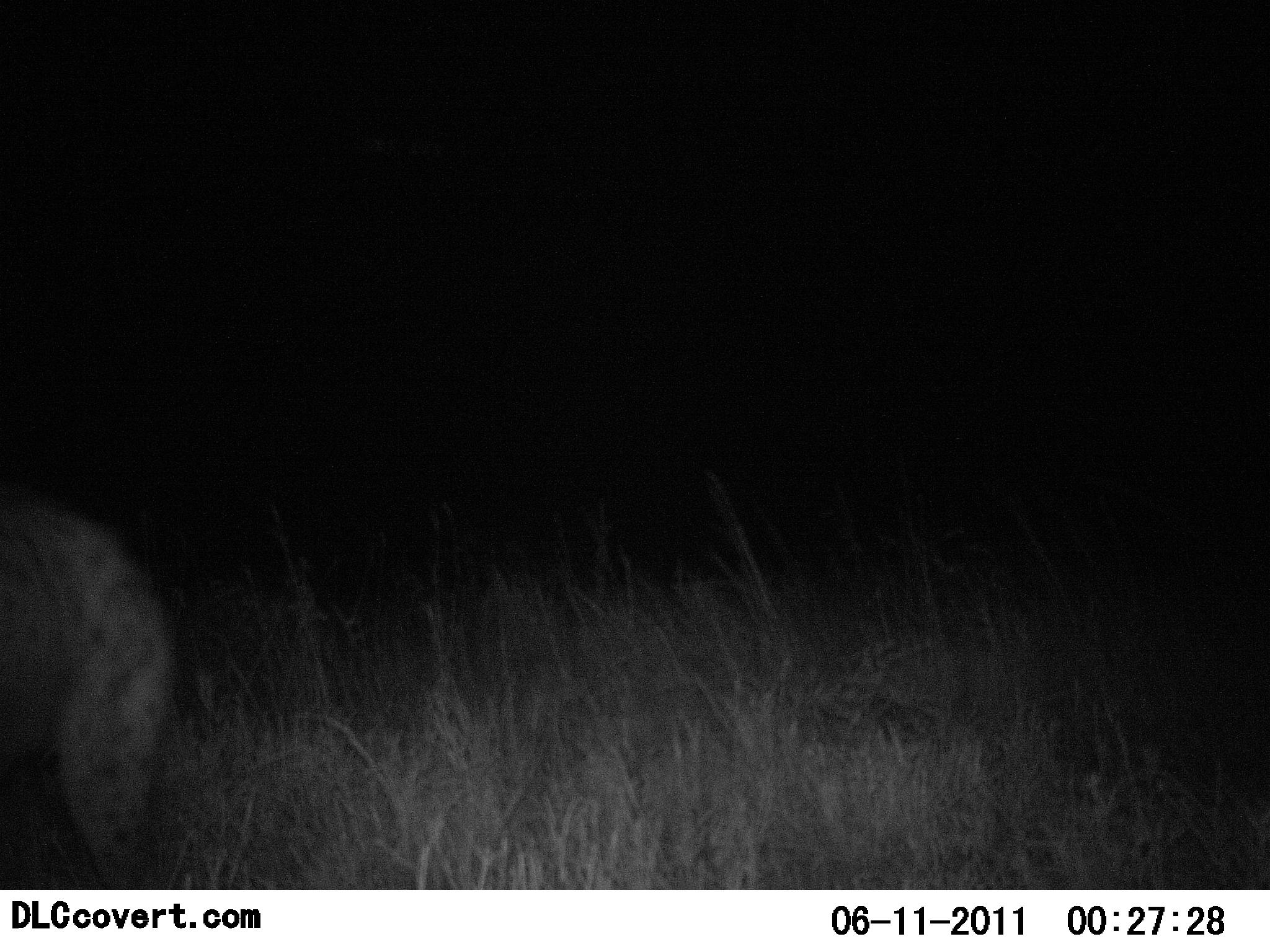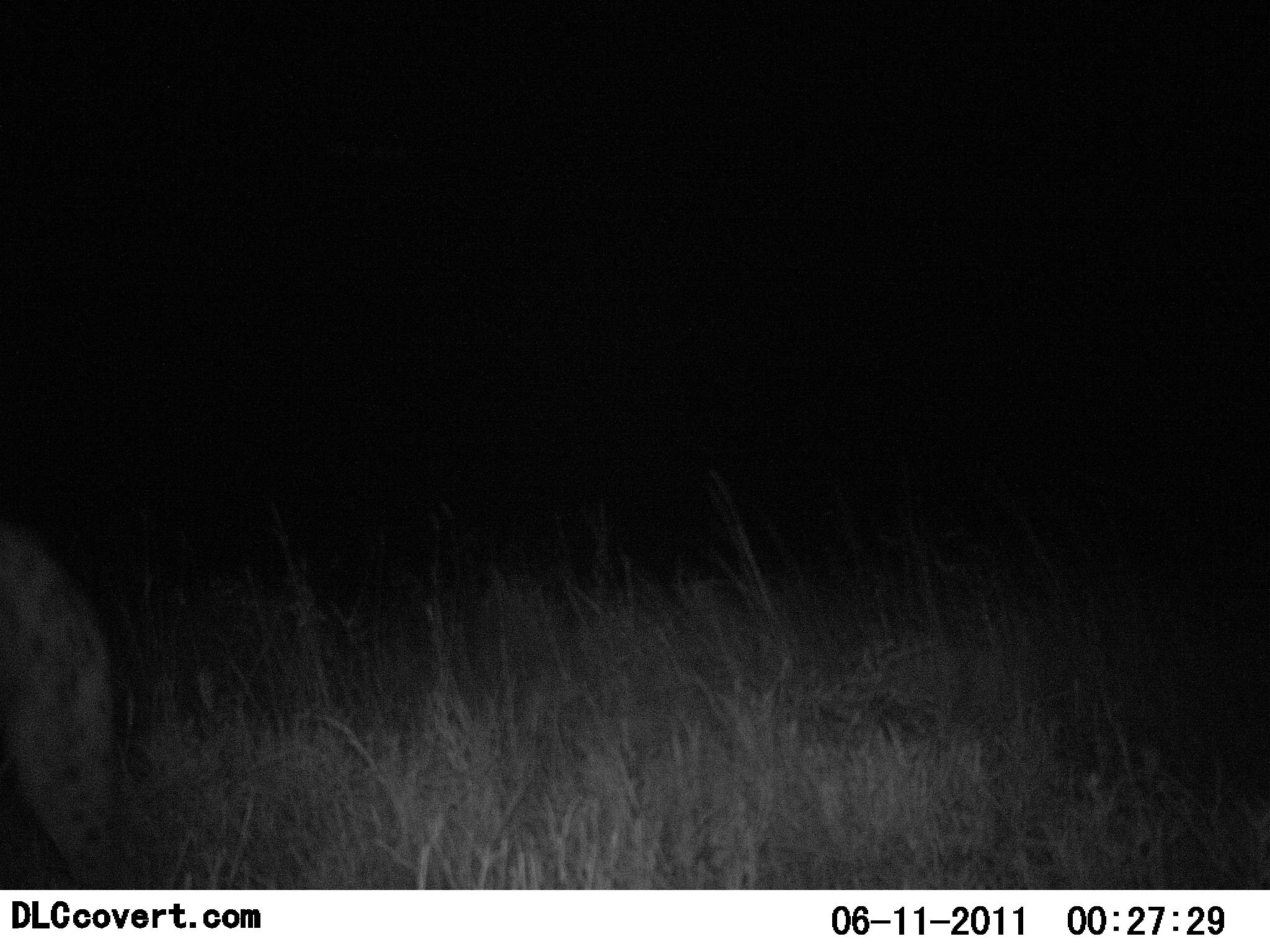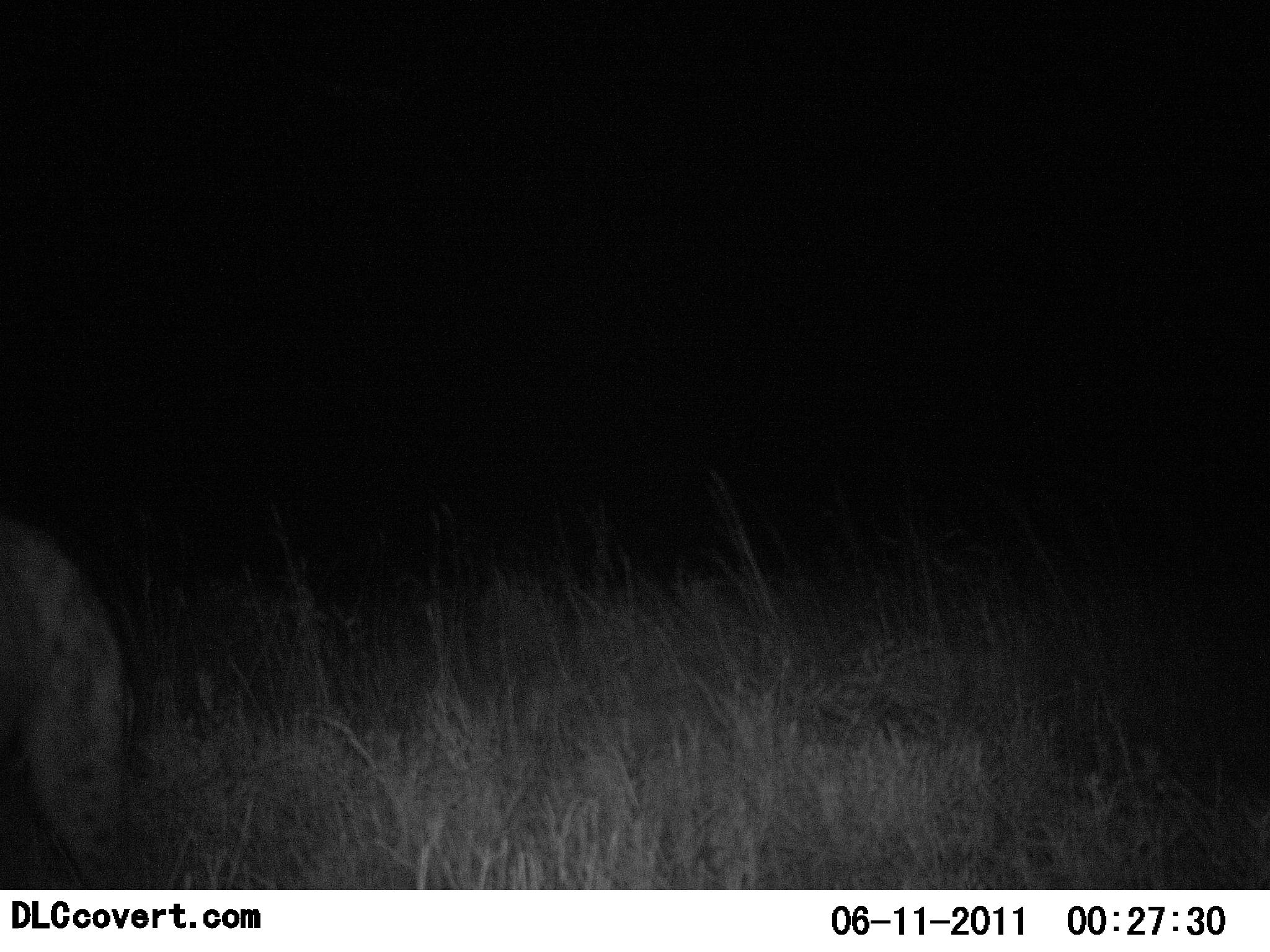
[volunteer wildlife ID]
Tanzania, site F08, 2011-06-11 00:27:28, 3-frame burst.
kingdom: Animalia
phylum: Chordata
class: Mammalia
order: Carnivora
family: Hyaenidae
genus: Crocuta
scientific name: Crocuta crocuta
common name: spotted hyena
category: hyenaspotted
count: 1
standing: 69%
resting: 0%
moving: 31%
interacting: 0%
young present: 0%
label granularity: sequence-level